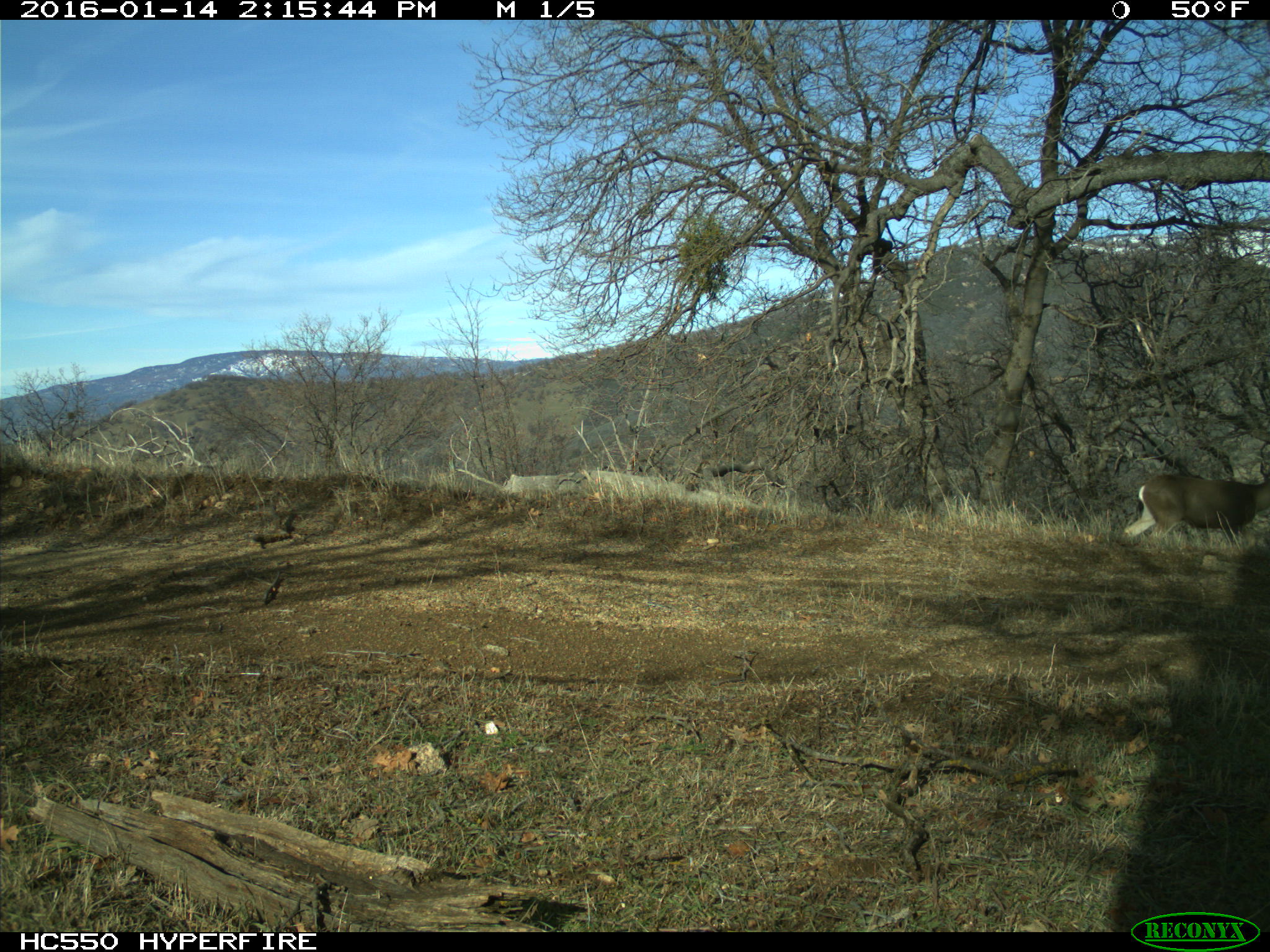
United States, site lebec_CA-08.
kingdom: Animalia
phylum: Chordata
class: Mammalia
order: Artiodactyla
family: Cervidae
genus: Odocoileus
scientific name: Odocoileus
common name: deer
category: unidentified deer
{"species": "unidentified deer (deer) (Odocoileus)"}